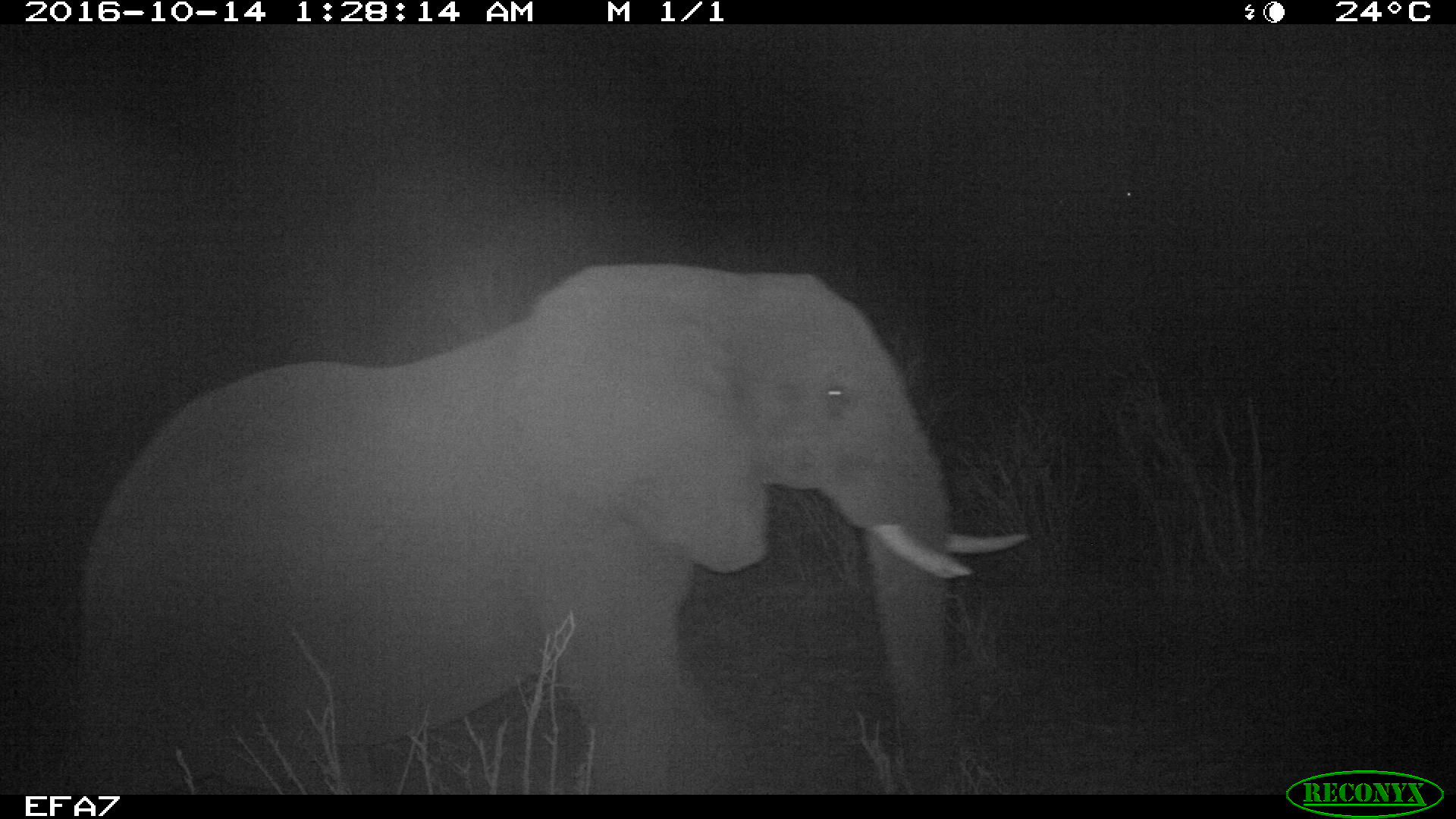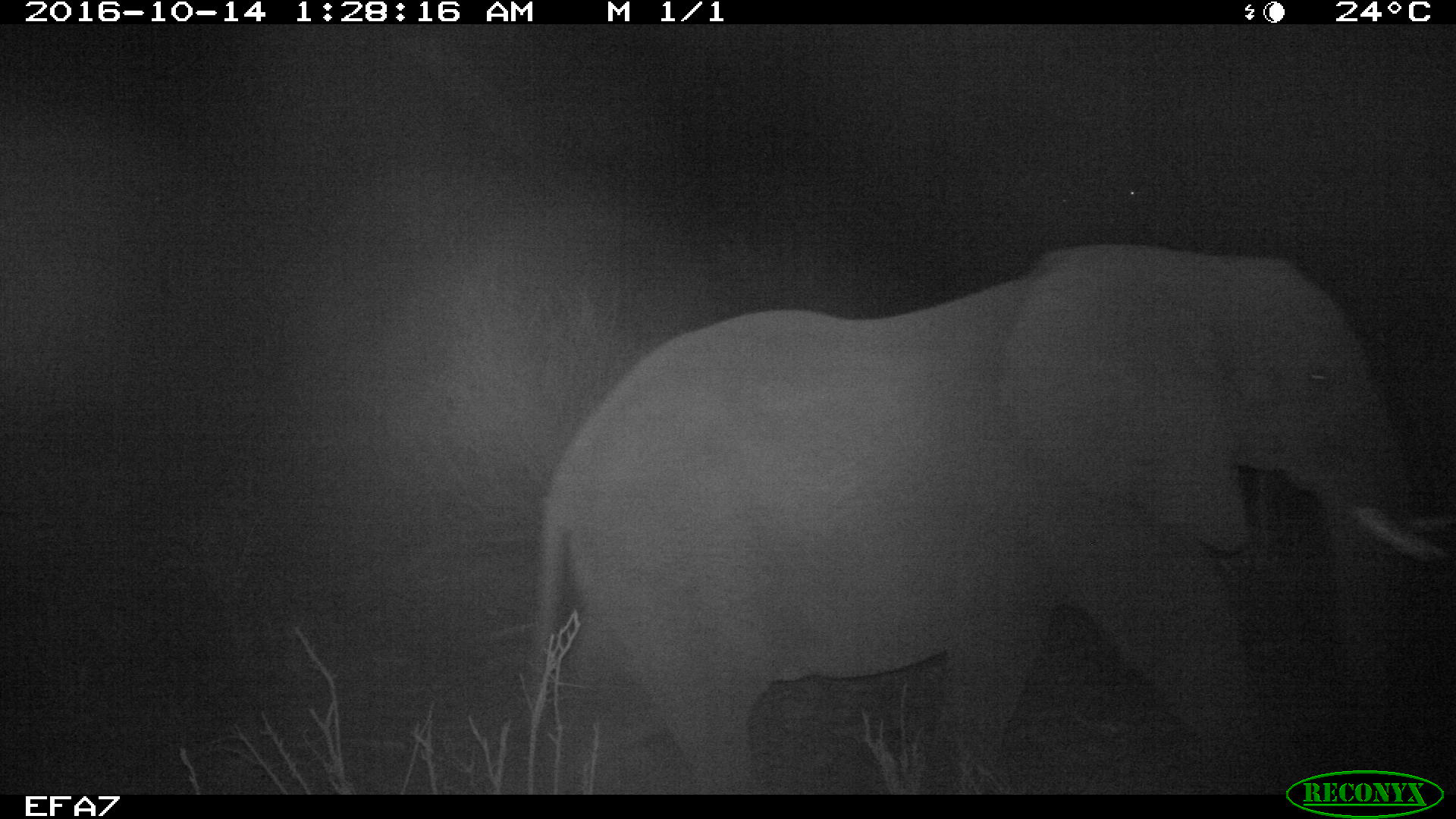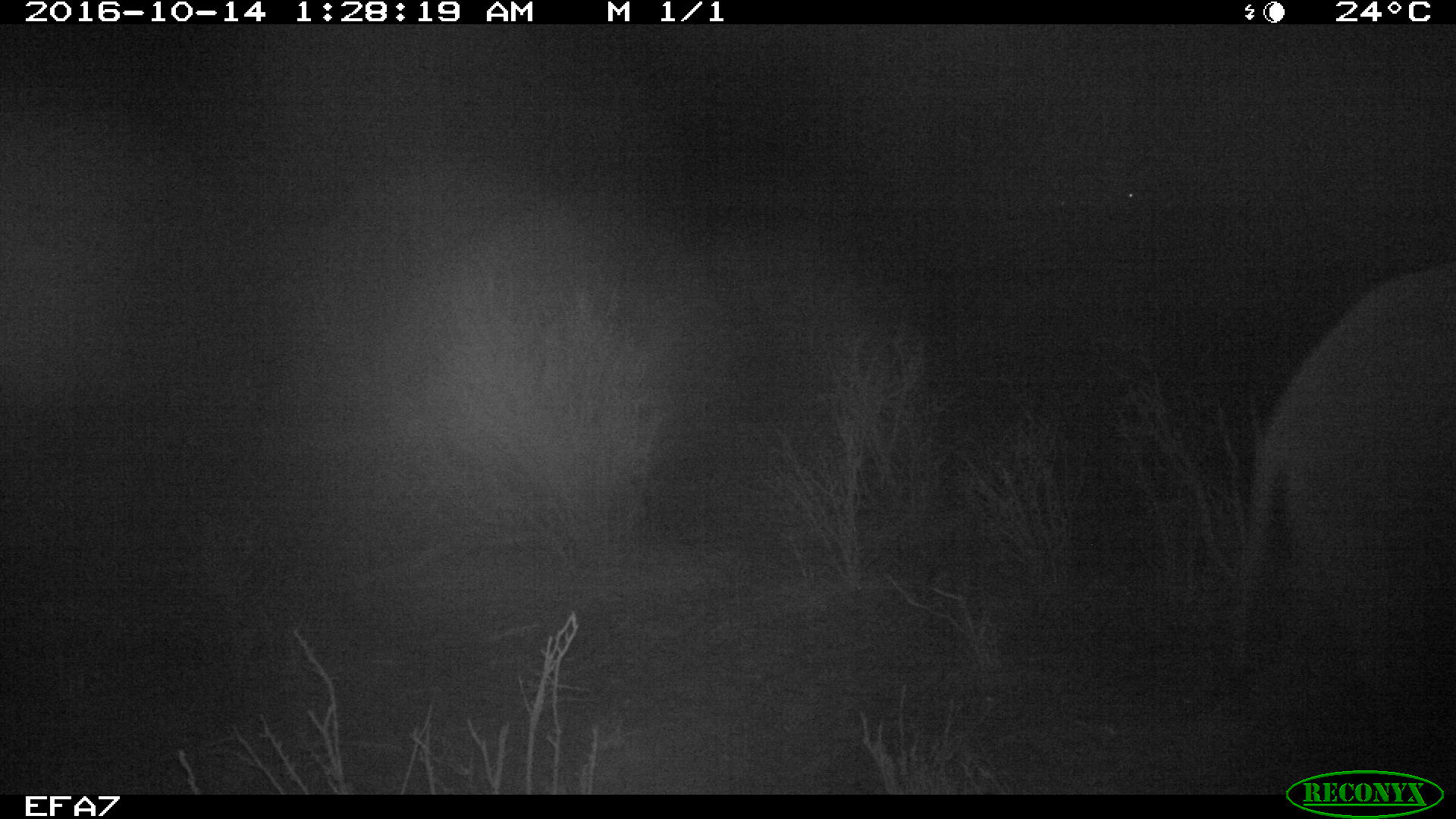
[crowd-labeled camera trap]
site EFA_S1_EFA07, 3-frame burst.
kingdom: Animalia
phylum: Chordata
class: Mammalia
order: Proboscidea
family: Elephantidae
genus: Loxodonta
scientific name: Loxodonta africana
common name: african bush elephant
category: elephant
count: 1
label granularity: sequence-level